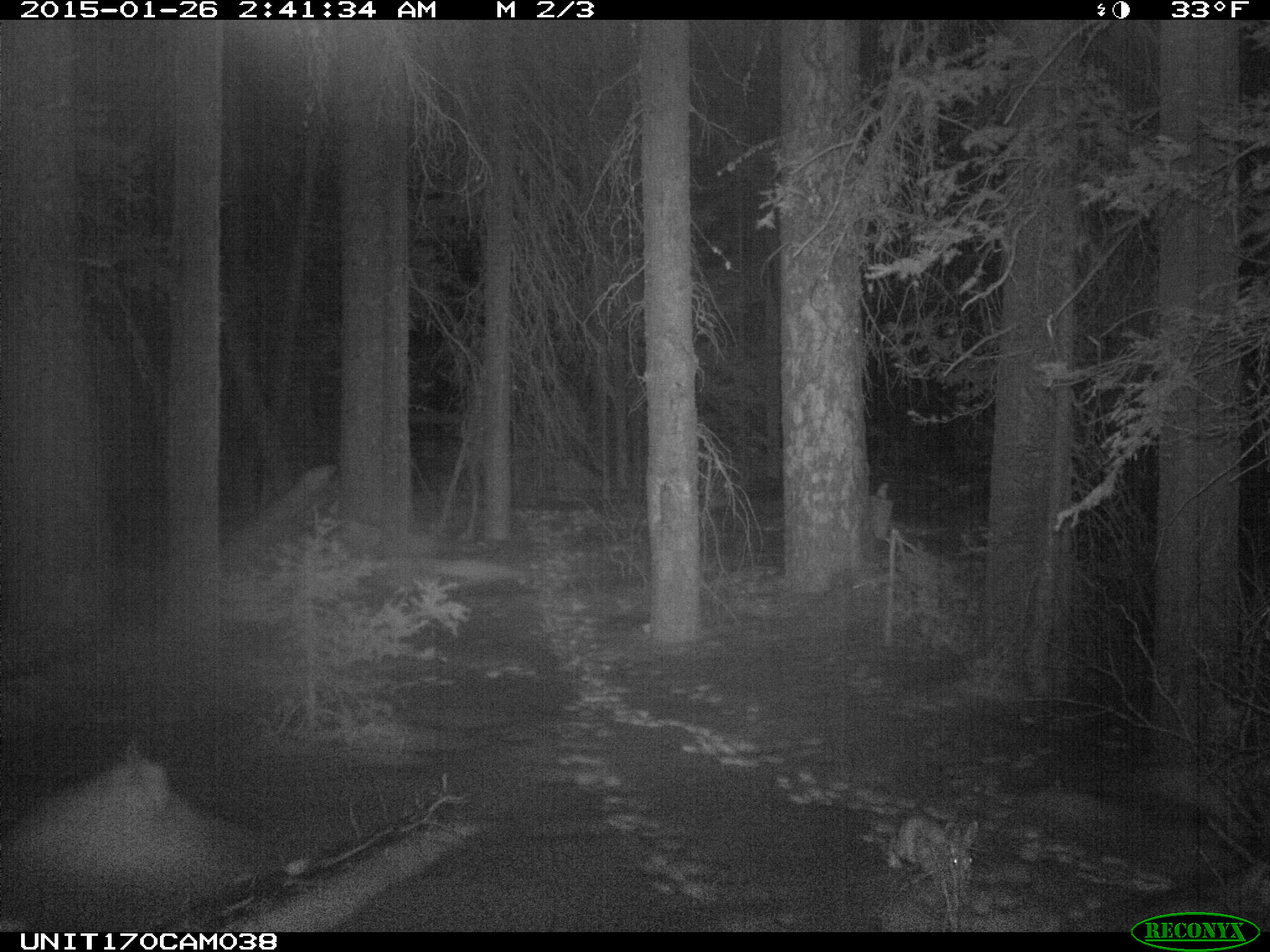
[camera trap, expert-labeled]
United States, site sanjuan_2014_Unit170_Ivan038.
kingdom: Animalia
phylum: Chordata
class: Mammalia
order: Lagomorpha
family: Leporidae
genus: Lepus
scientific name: Lepus americanus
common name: snowshoe hare